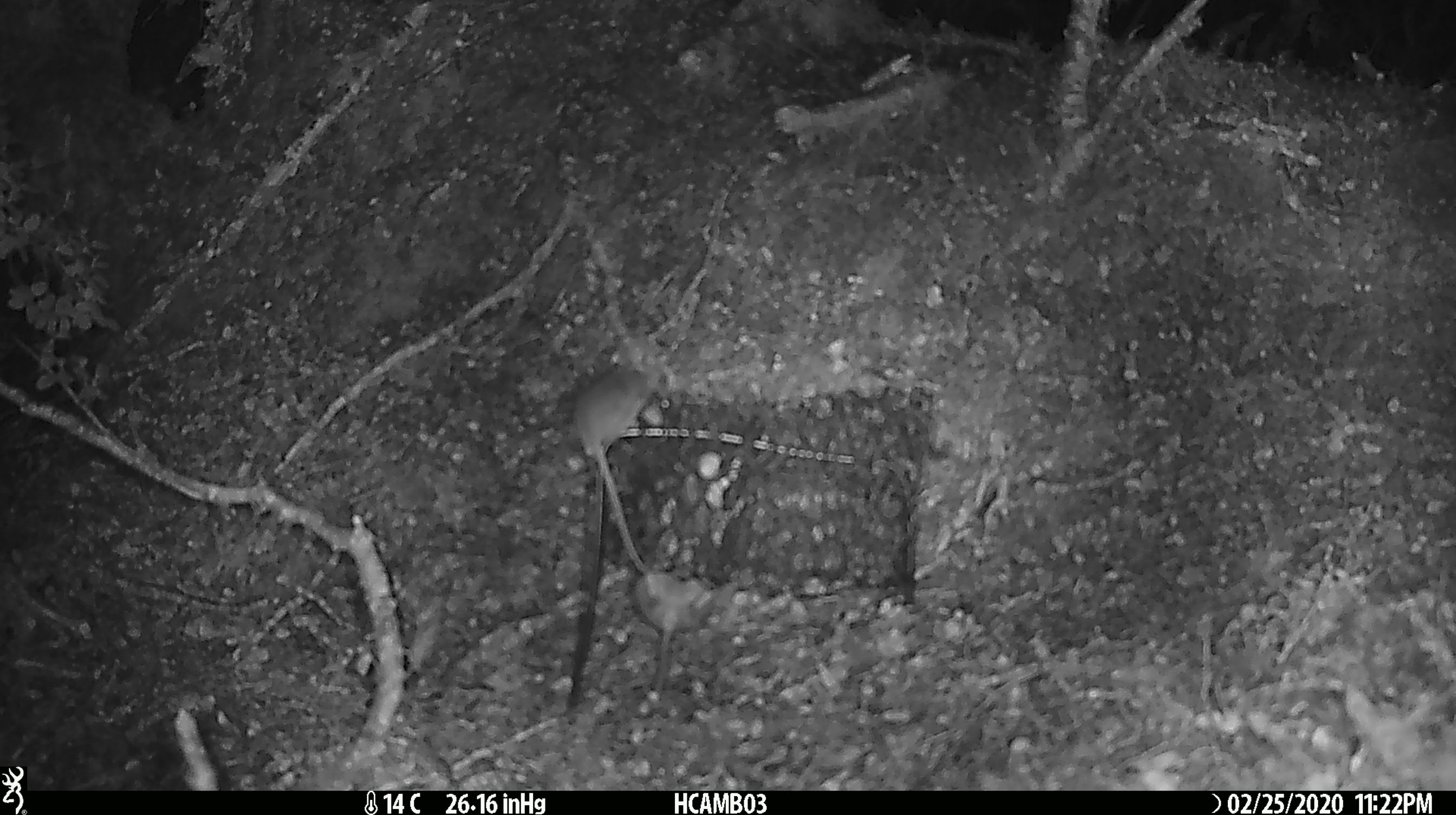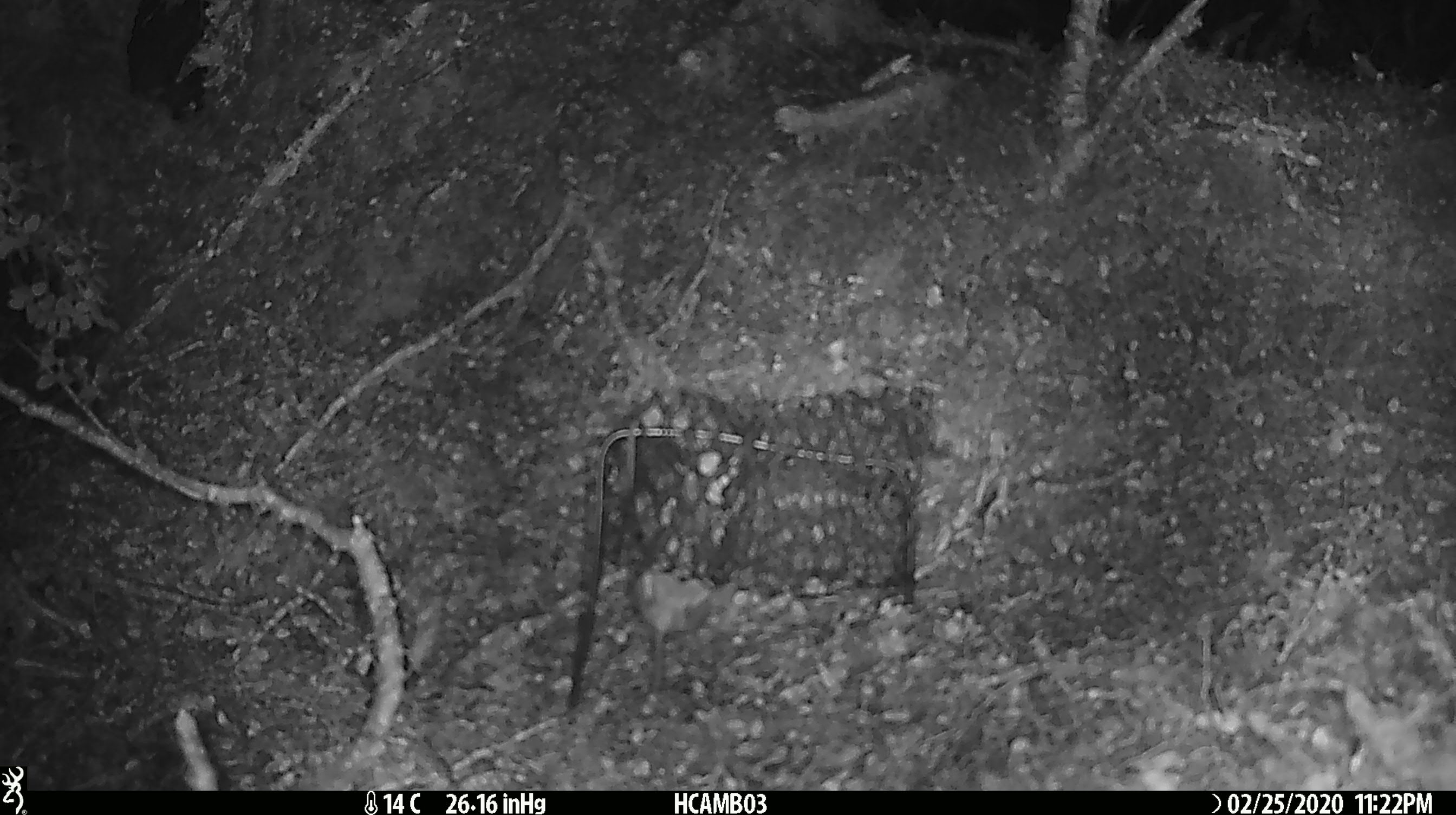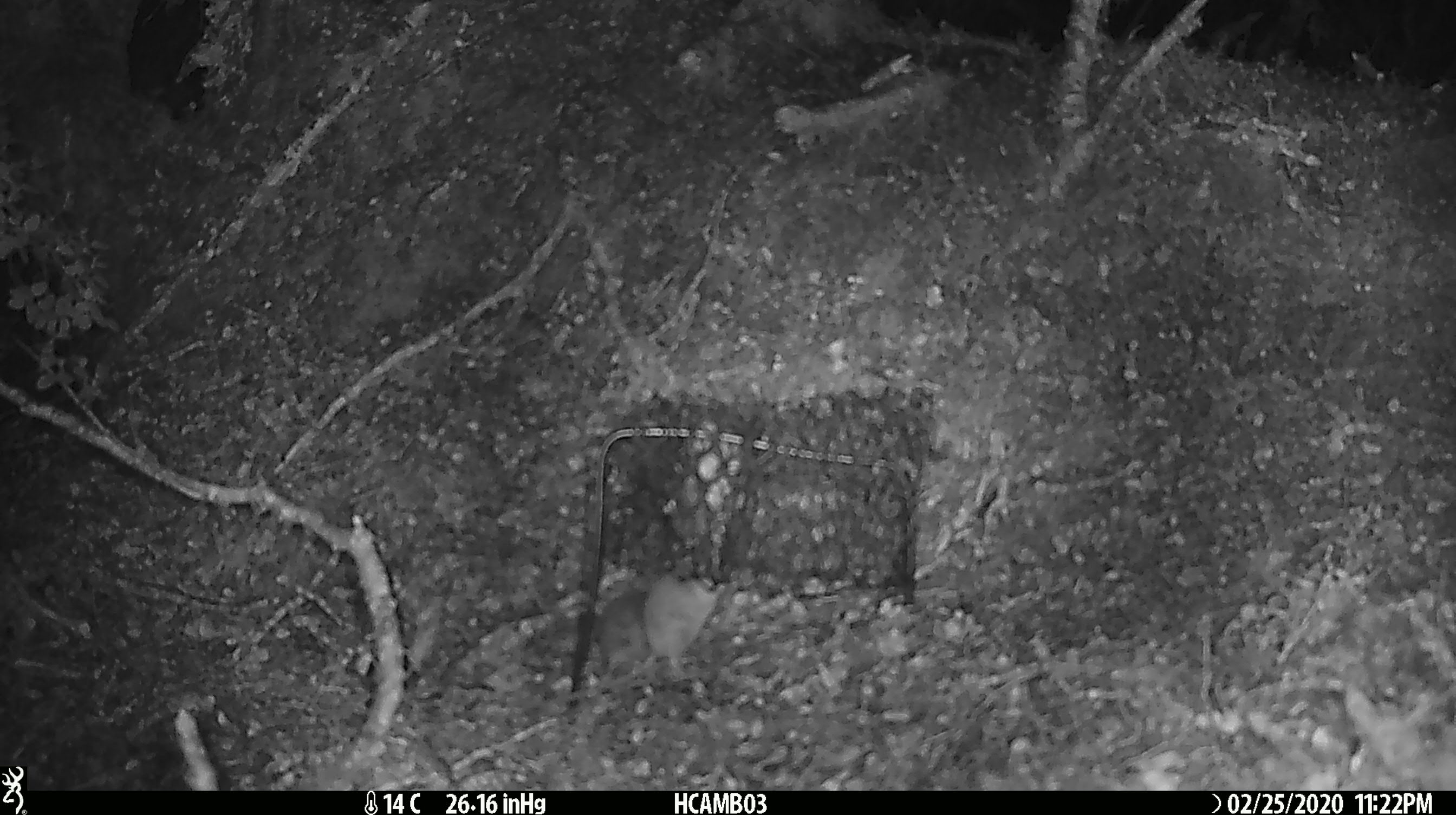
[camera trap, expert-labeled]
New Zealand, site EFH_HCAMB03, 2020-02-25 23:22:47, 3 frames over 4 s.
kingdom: Animalia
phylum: Chordata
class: Mammalia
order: Rodentia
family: Muridae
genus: Mus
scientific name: Mus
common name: mouse